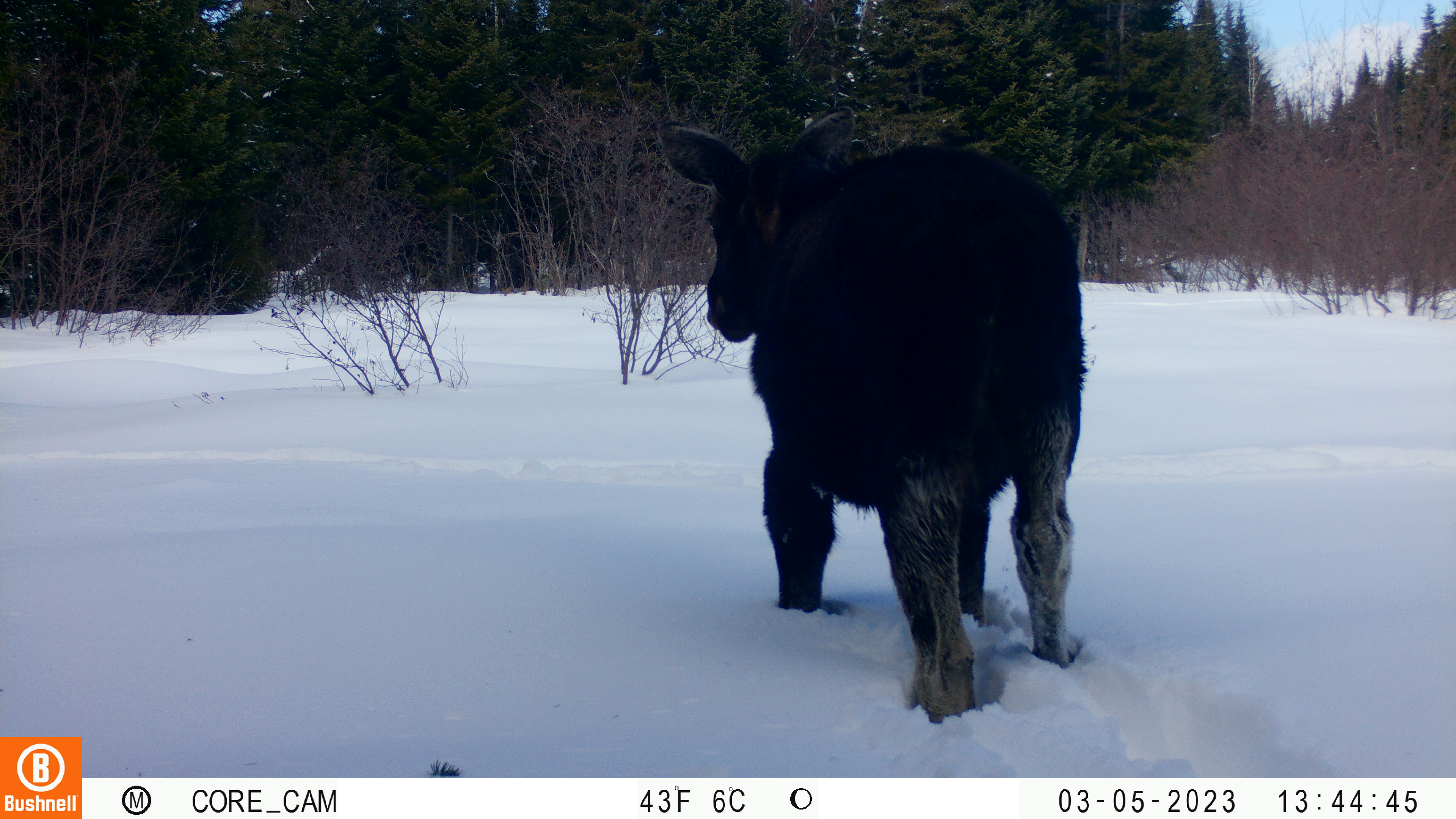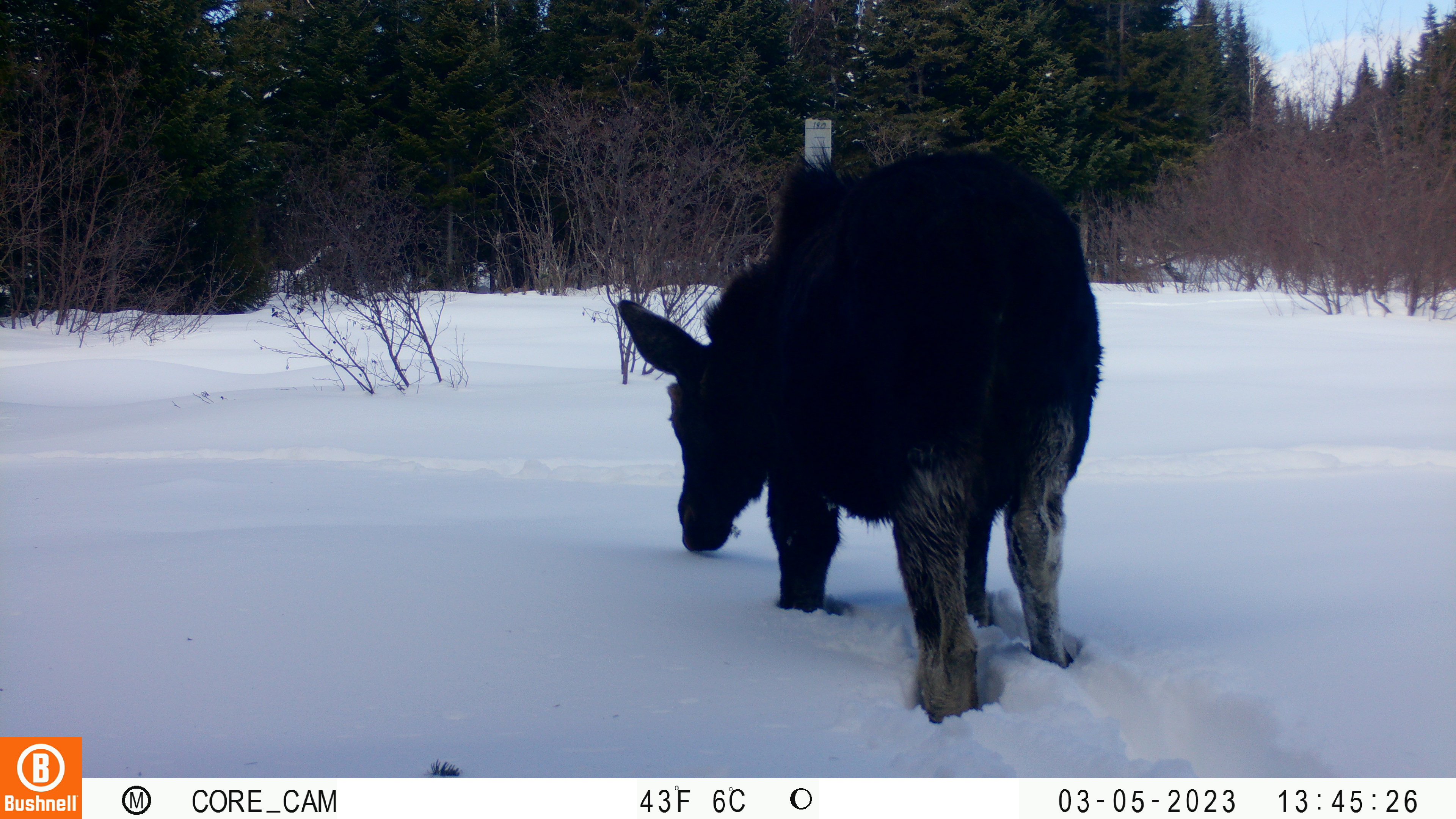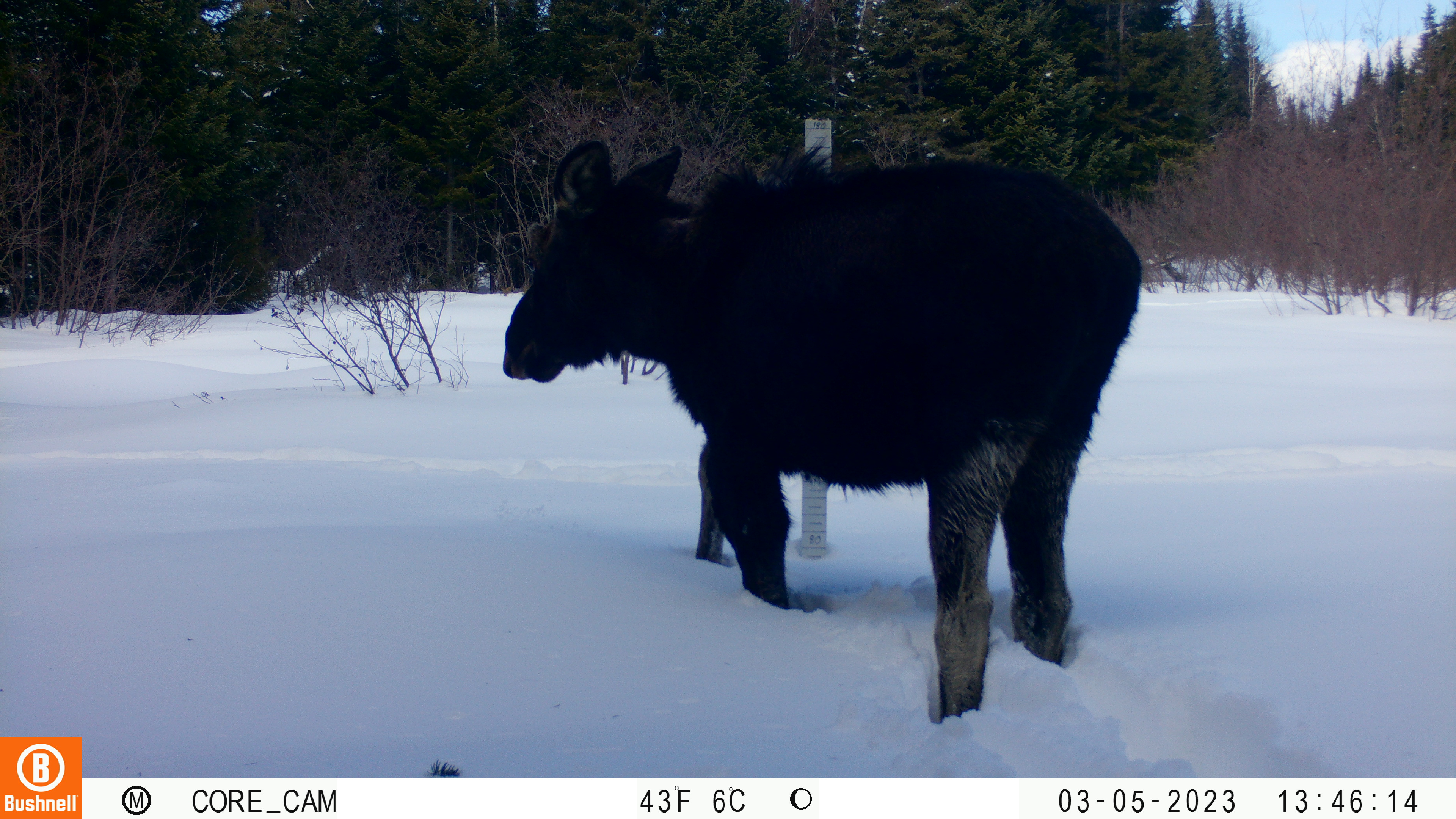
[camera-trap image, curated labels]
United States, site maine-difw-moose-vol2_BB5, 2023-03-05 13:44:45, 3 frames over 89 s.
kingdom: Animalia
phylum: Chordata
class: Mammalia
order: Artiodactyla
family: Cervidae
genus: Alces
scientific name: Alces alces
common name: moose